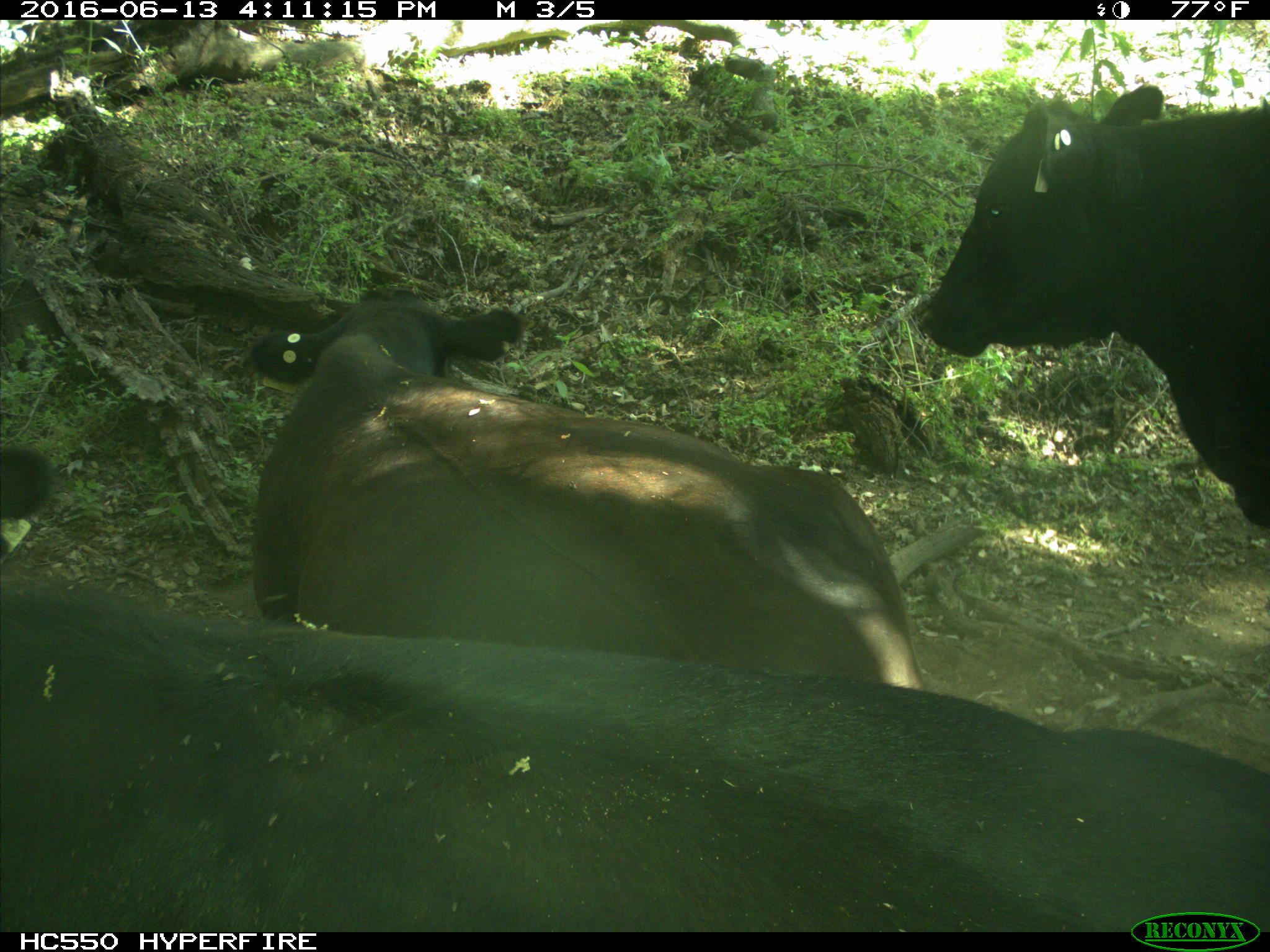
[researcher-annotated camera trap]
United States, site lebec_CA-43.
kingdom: Animalia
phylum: Chordata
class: Mammalia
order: Artiodactyla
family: Bovidae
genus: Bos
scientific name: Bos taurus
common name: domestic cow